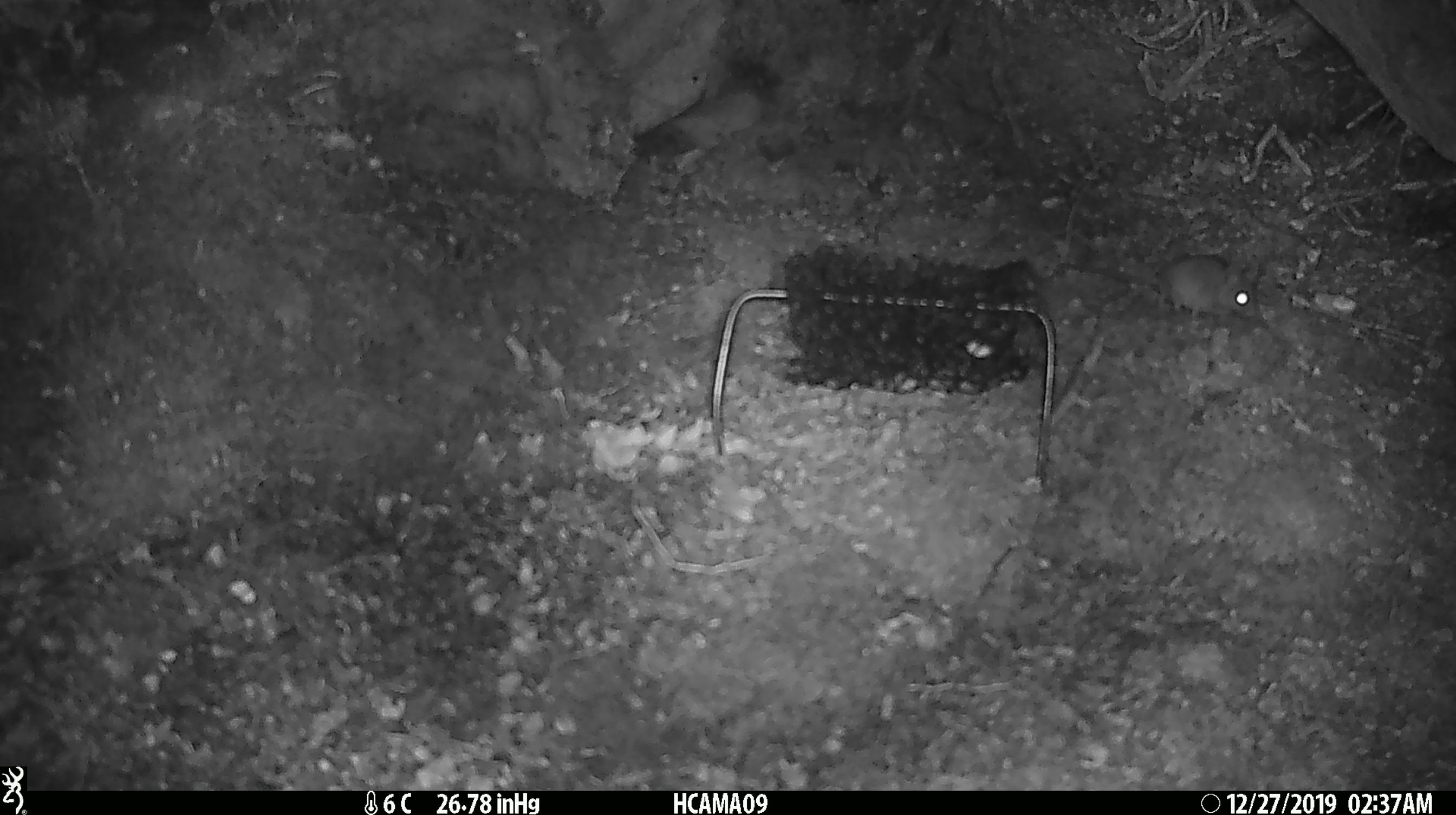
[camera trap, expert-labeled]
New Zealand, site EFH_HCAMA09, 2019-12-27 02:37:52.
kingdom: Animalia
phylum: Chordata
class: Mammalia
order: Rodentia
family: Muridae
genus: Mus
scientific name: Mus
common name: mouse